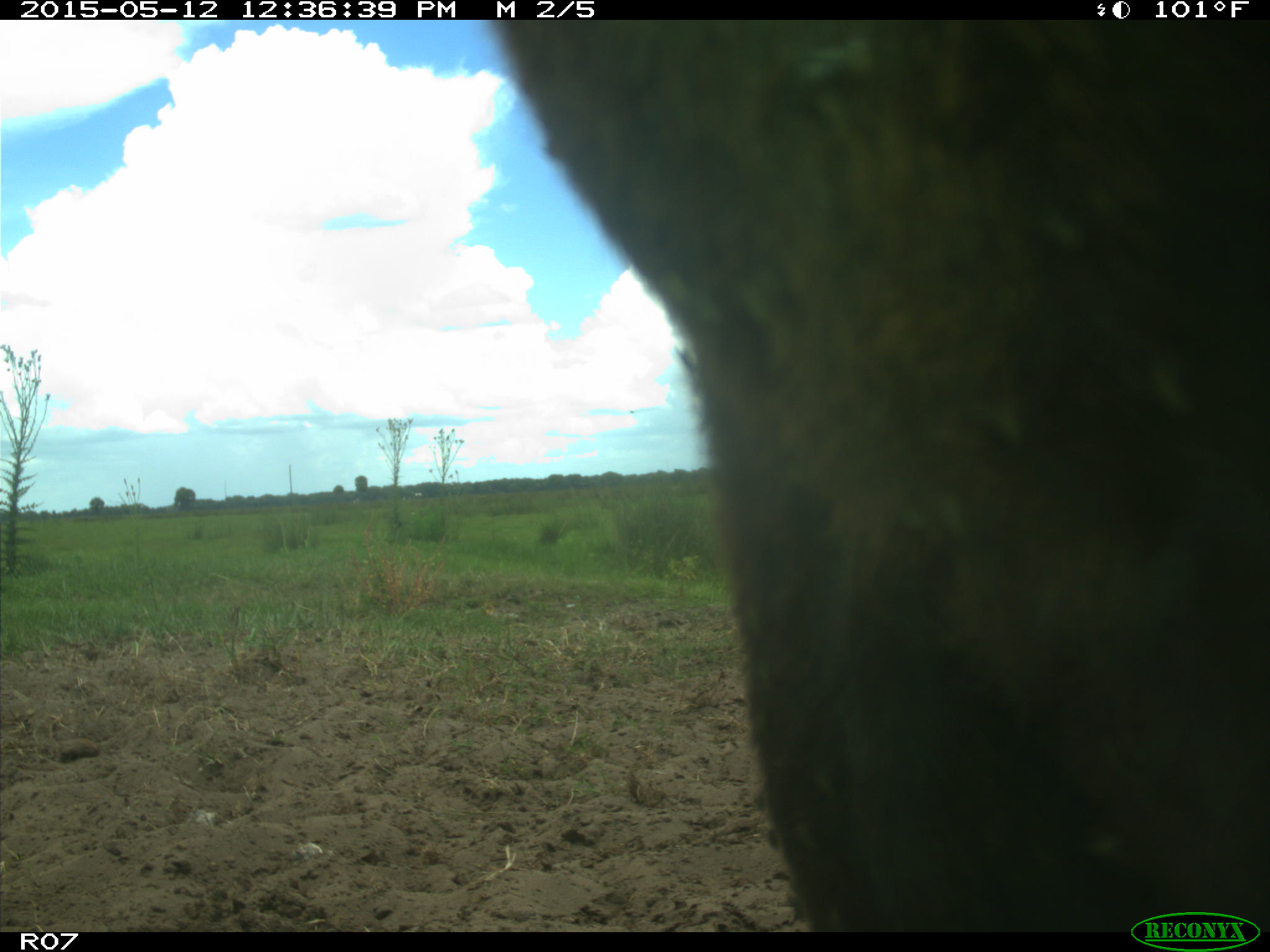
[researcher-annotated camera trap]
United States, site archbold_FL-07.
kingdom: Animalia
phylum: Chordata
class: Mammalia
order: Artiodactyla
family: Bovidae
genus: Bos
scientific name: Bos taurus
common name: domestic cow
Bos taurus (domestic cow).